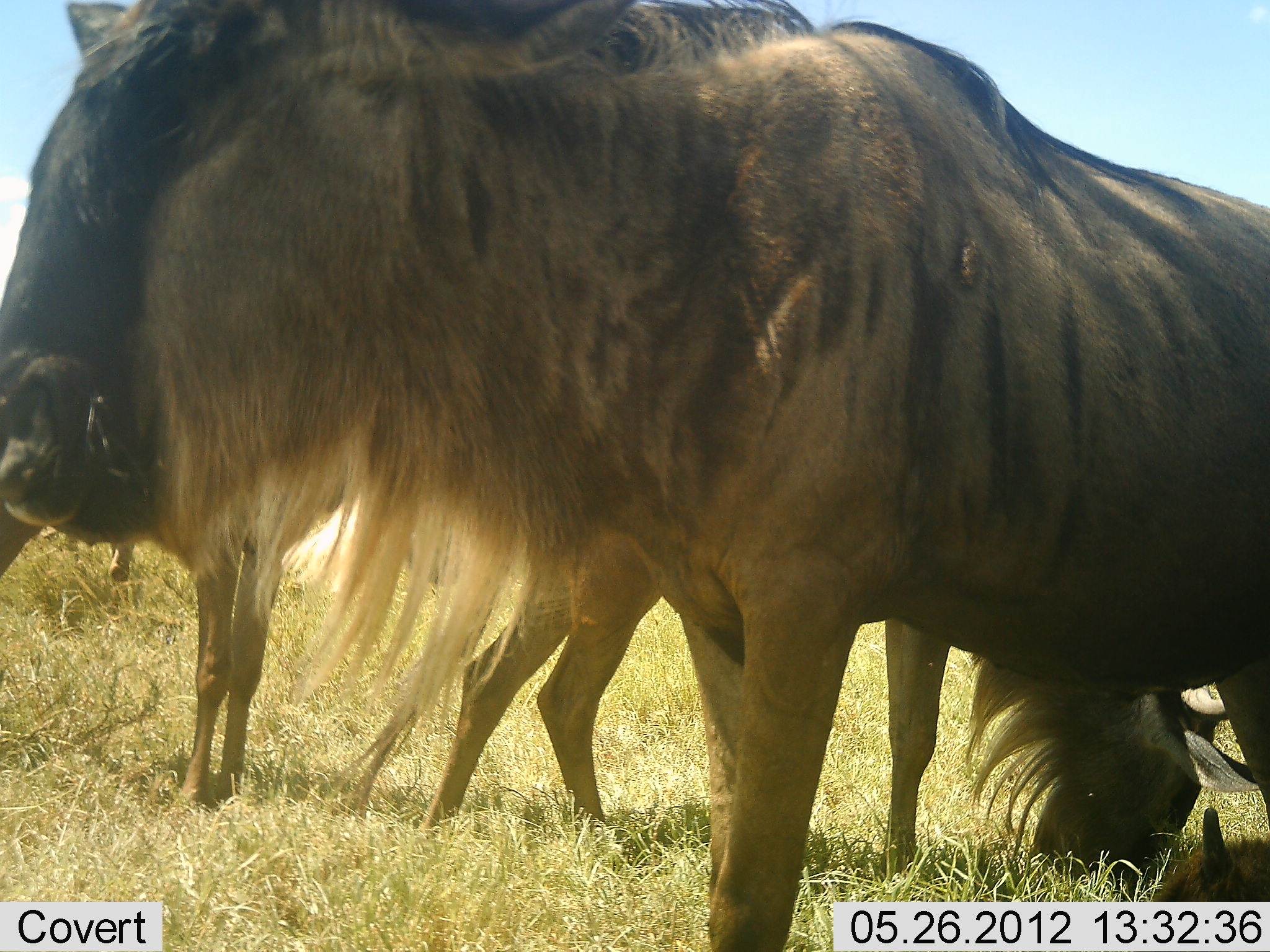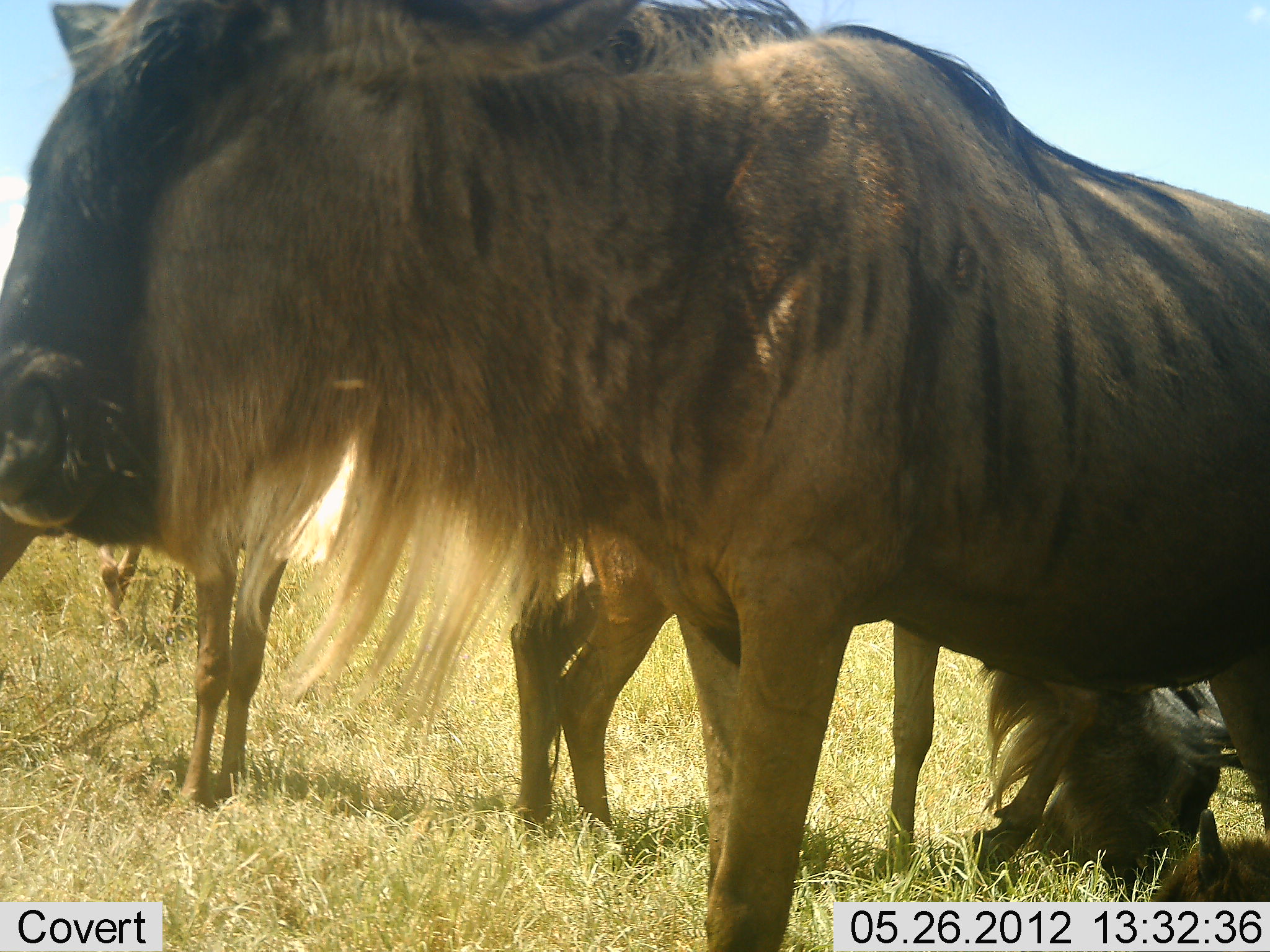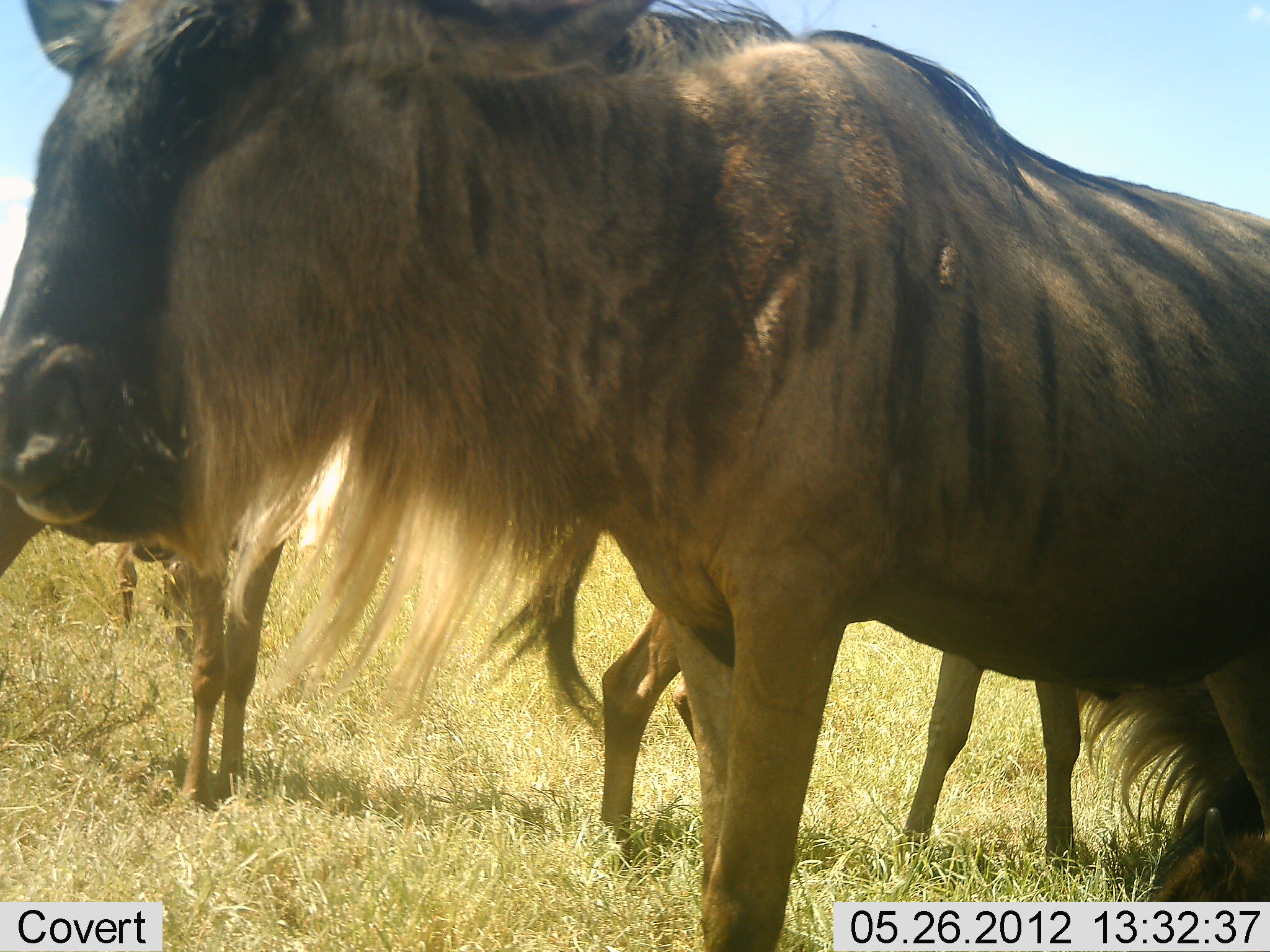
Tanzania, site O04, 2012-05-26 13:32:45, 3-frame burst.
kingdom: Animalia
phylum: Chordata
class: Mammalia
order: Artiodactyla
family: Bovidae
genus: Connochaetes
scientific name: Connochaetes taurinus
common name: blue wildebeest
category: wildebeest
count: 3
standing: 90%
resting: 30%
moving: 20%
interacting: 20%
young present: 30%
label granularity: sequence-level